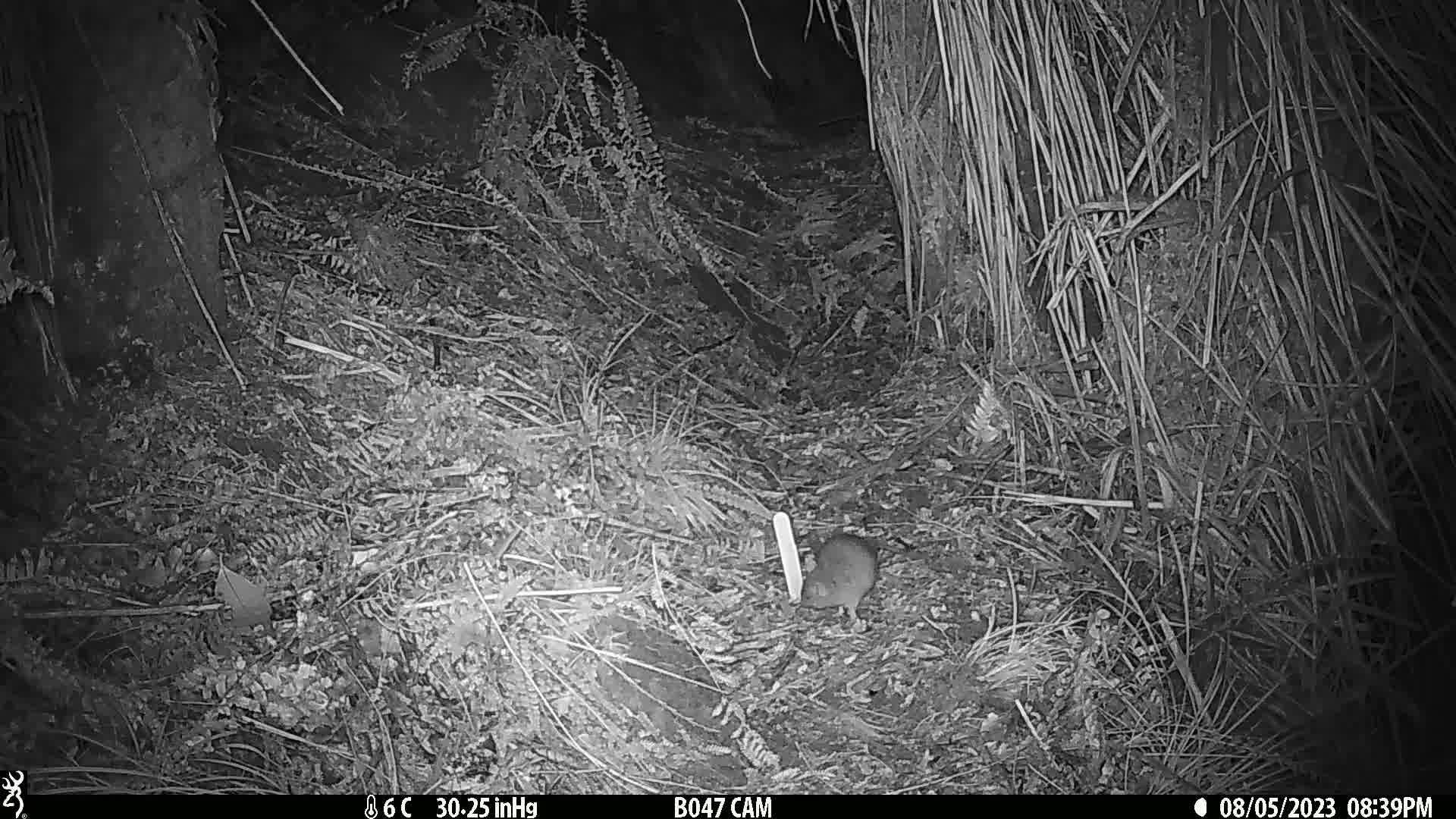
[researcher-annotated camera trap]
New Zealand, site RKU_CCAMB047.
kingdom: Animalia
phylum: Chordata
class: Mammalia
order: Rodentia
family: Muridae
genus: Rattus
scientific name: Rattus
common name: rat